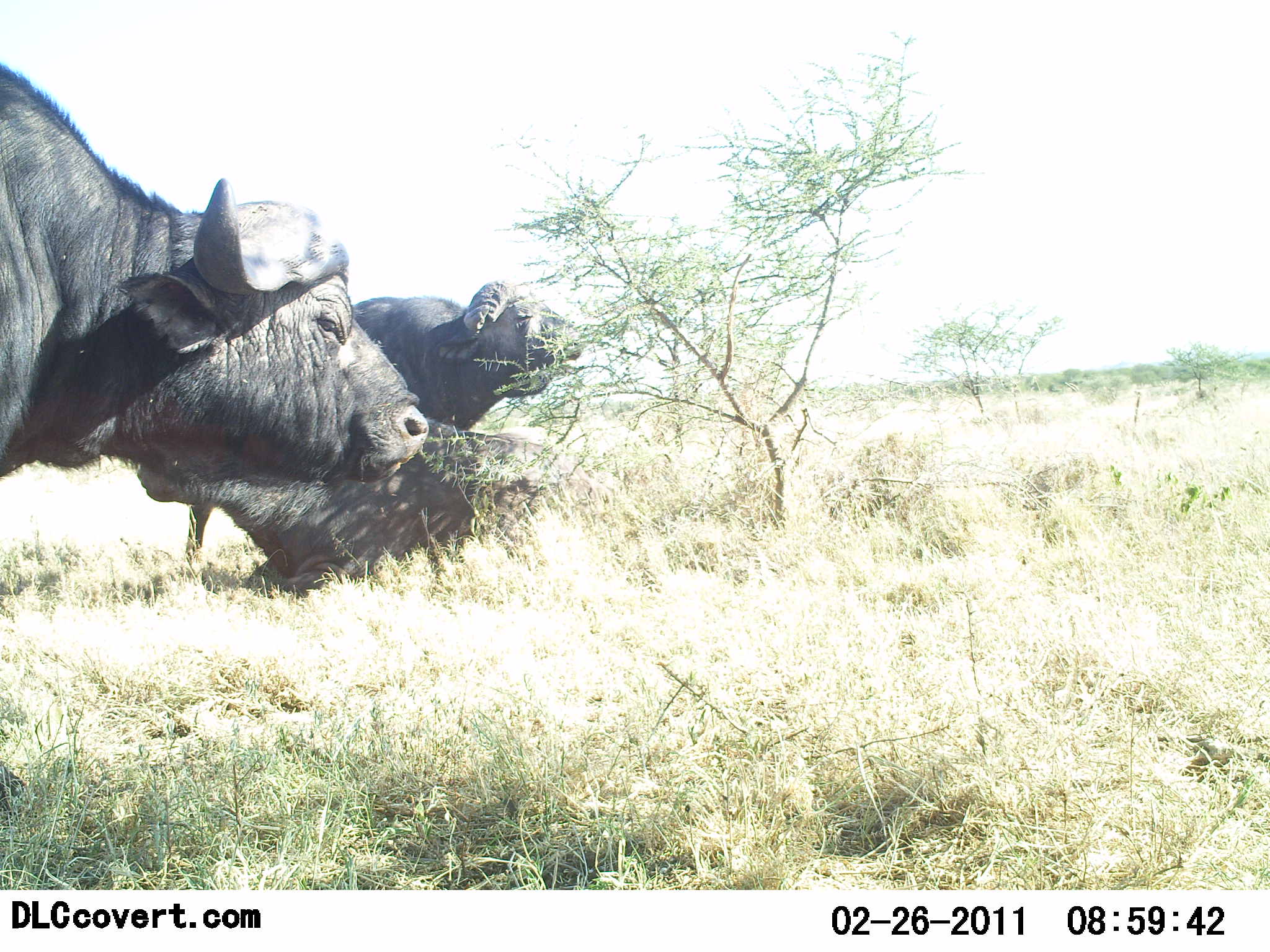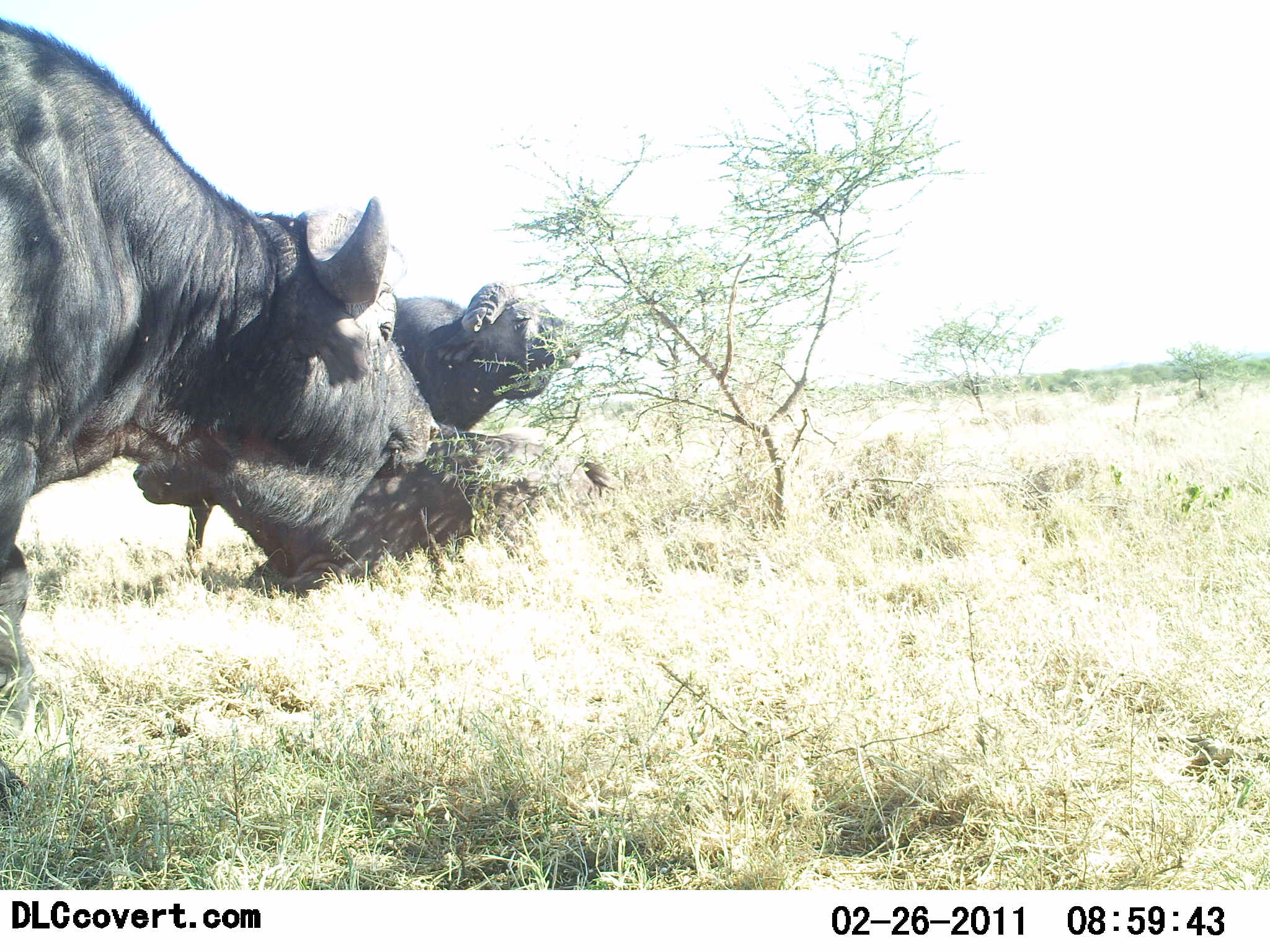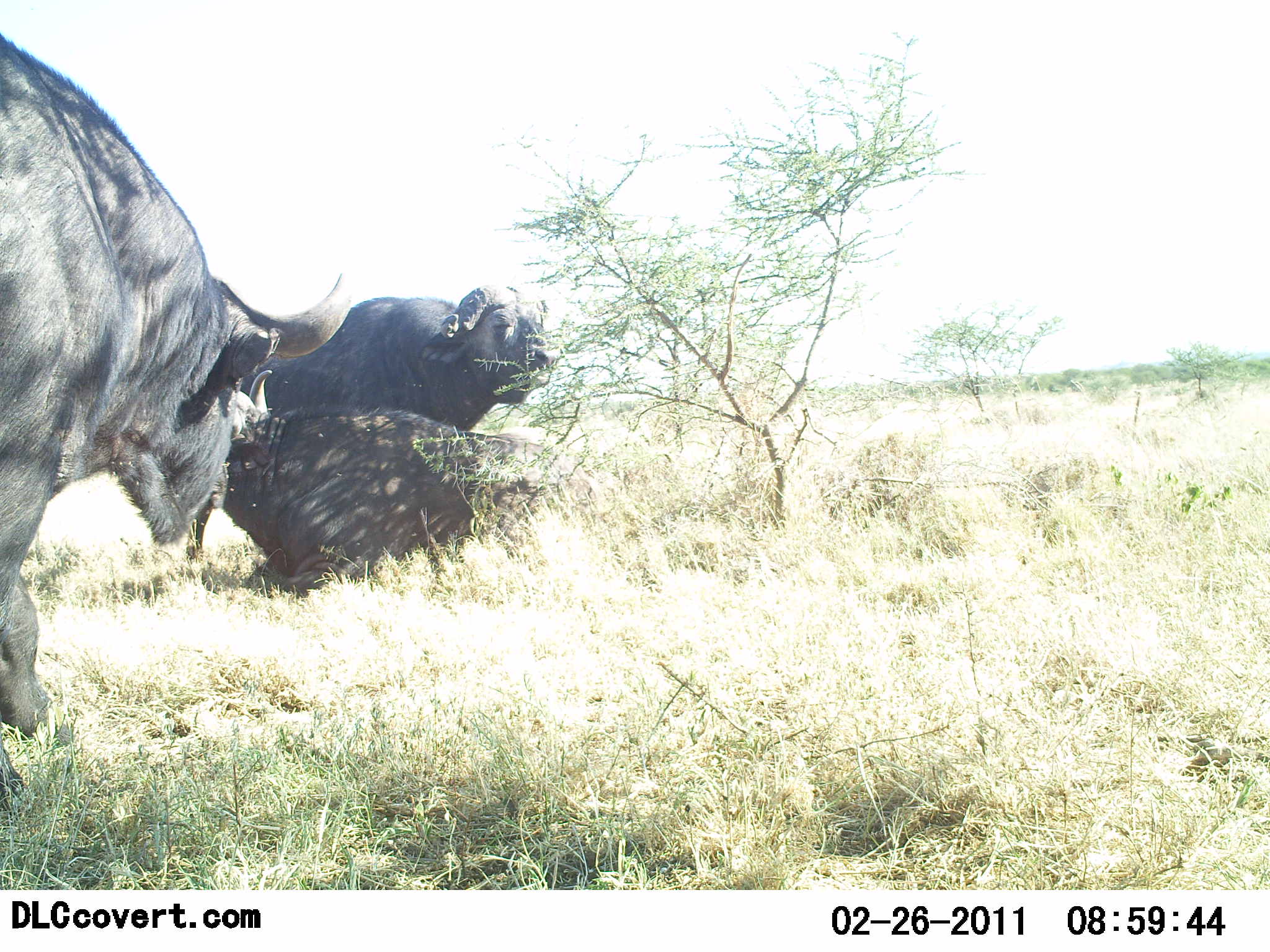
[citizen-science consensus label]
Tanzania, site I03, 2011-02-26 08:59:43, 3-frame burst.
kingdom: Animalia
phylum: Chordata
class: Mammalia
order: Artiodactyla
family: Bovidae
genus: Syncerus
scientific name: Syncerus caffer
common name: cape buffalo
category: buffalo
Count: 3.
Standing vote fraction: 75%.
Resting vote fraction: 100%.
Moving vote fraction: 8%.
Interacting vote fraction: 8%.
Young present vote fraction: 0%.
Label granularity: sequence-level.